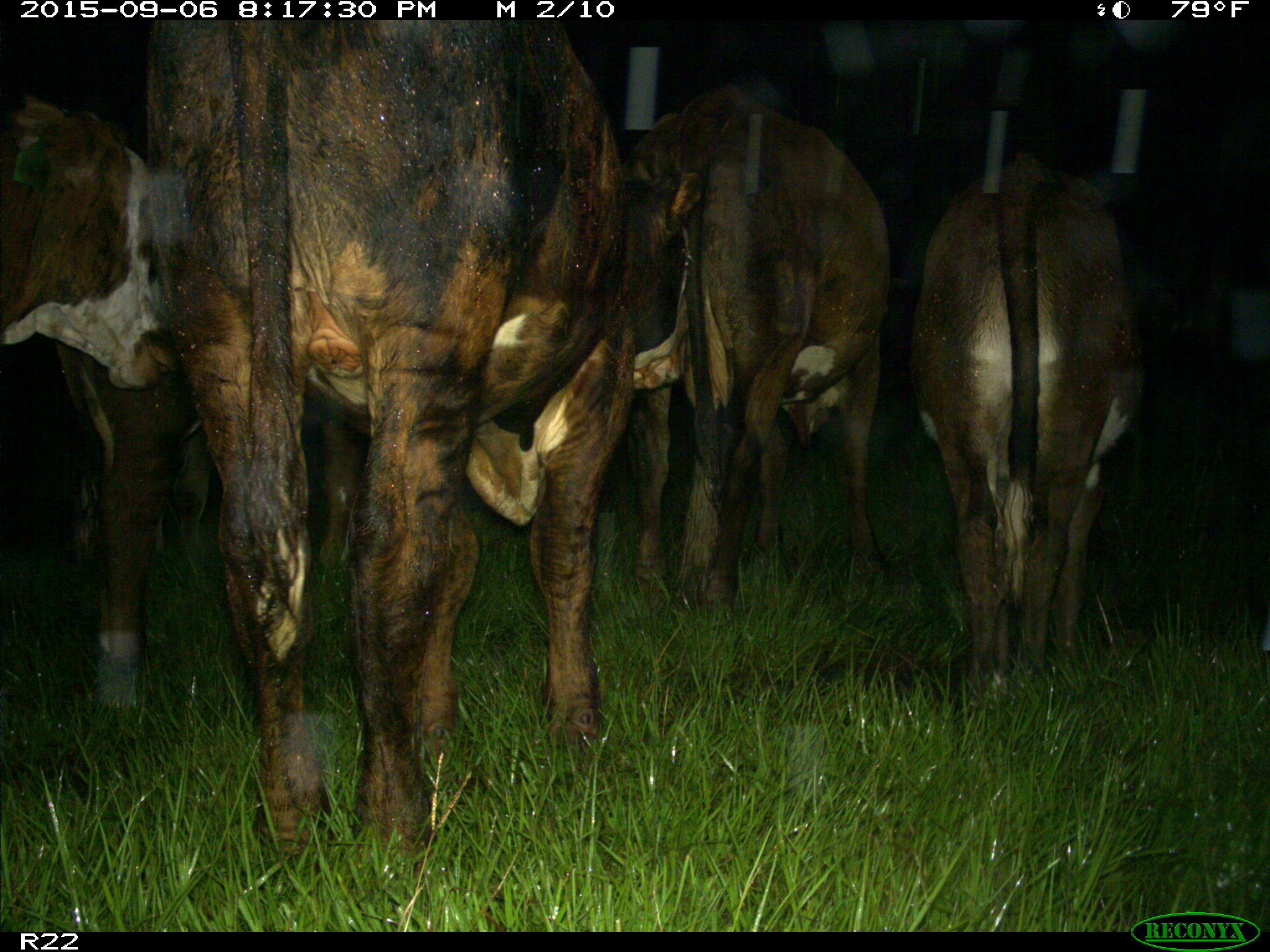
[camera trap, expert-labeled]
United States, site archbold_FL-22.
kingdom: Animalia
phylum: Chordata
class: Mammalia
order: Artiodactyla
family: Bovidae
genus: Bos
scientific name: Bos taurus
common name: domestic cow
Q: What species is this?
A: Bos taurus (domestic cow).